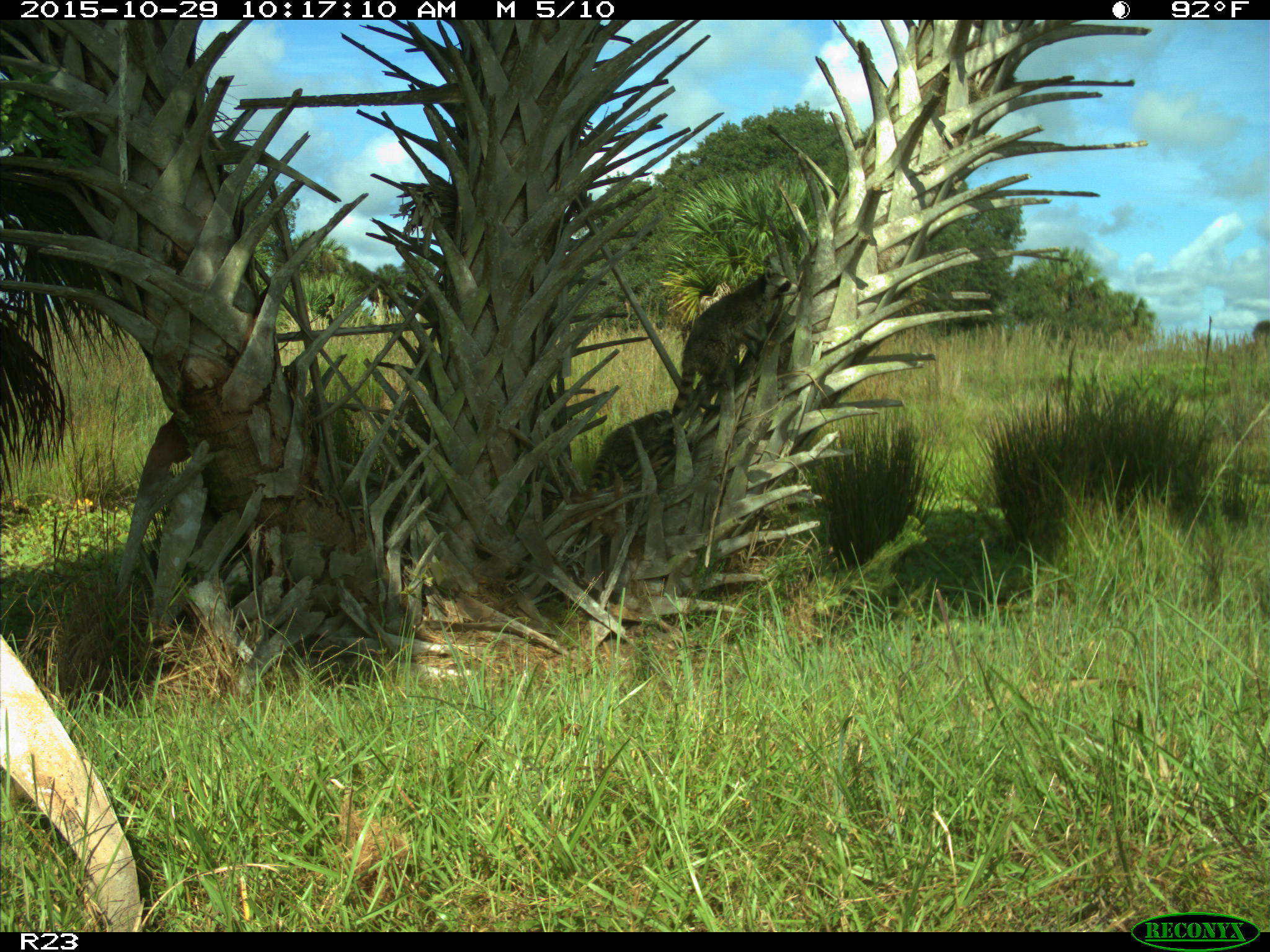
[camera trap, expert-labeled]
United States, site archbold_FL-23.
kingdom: Animalia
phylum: Chordata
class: Mammalia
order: Carnivora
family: Procyonidae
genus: Procyon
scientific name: Procyon lotor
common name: common raccoon